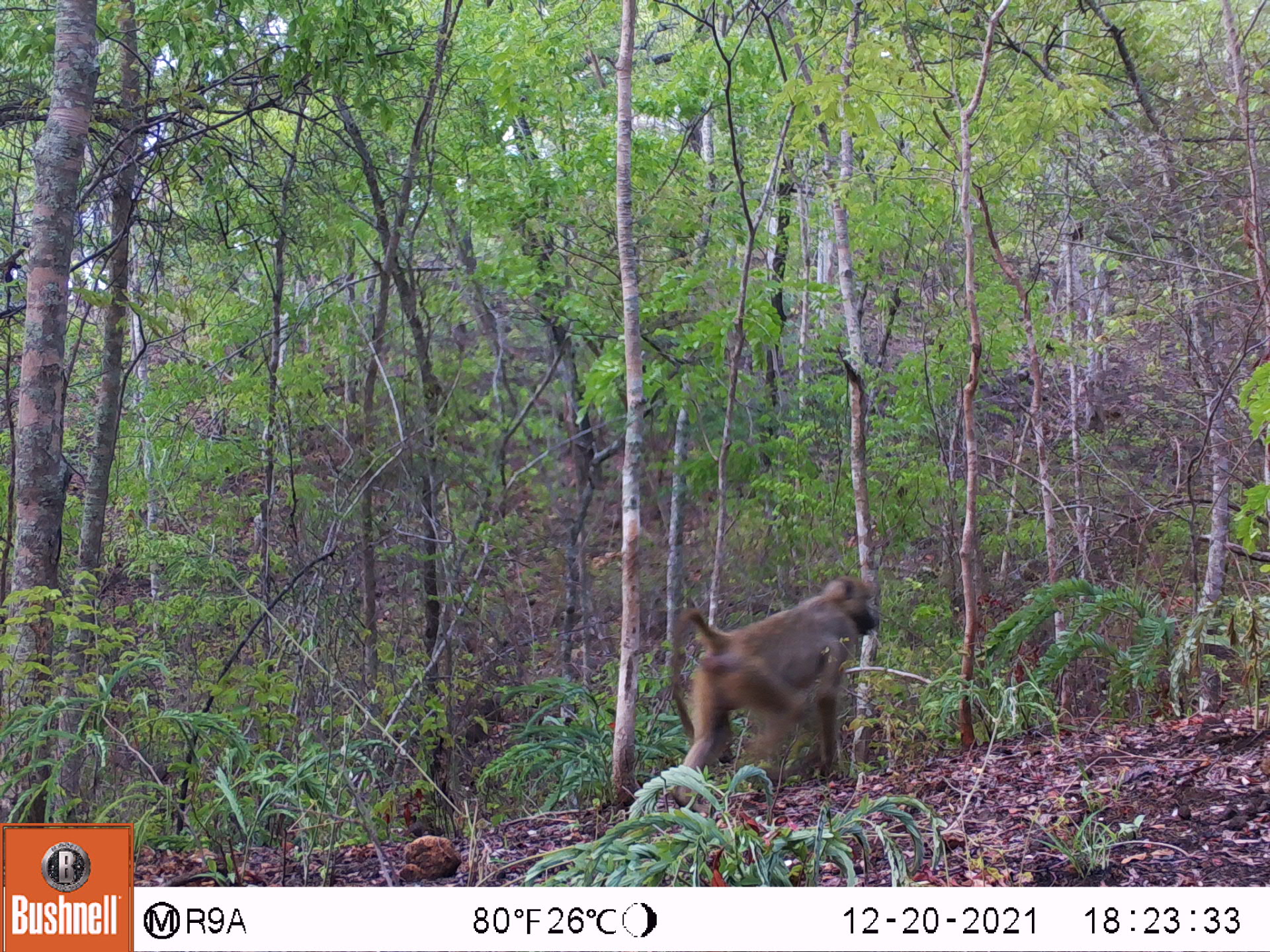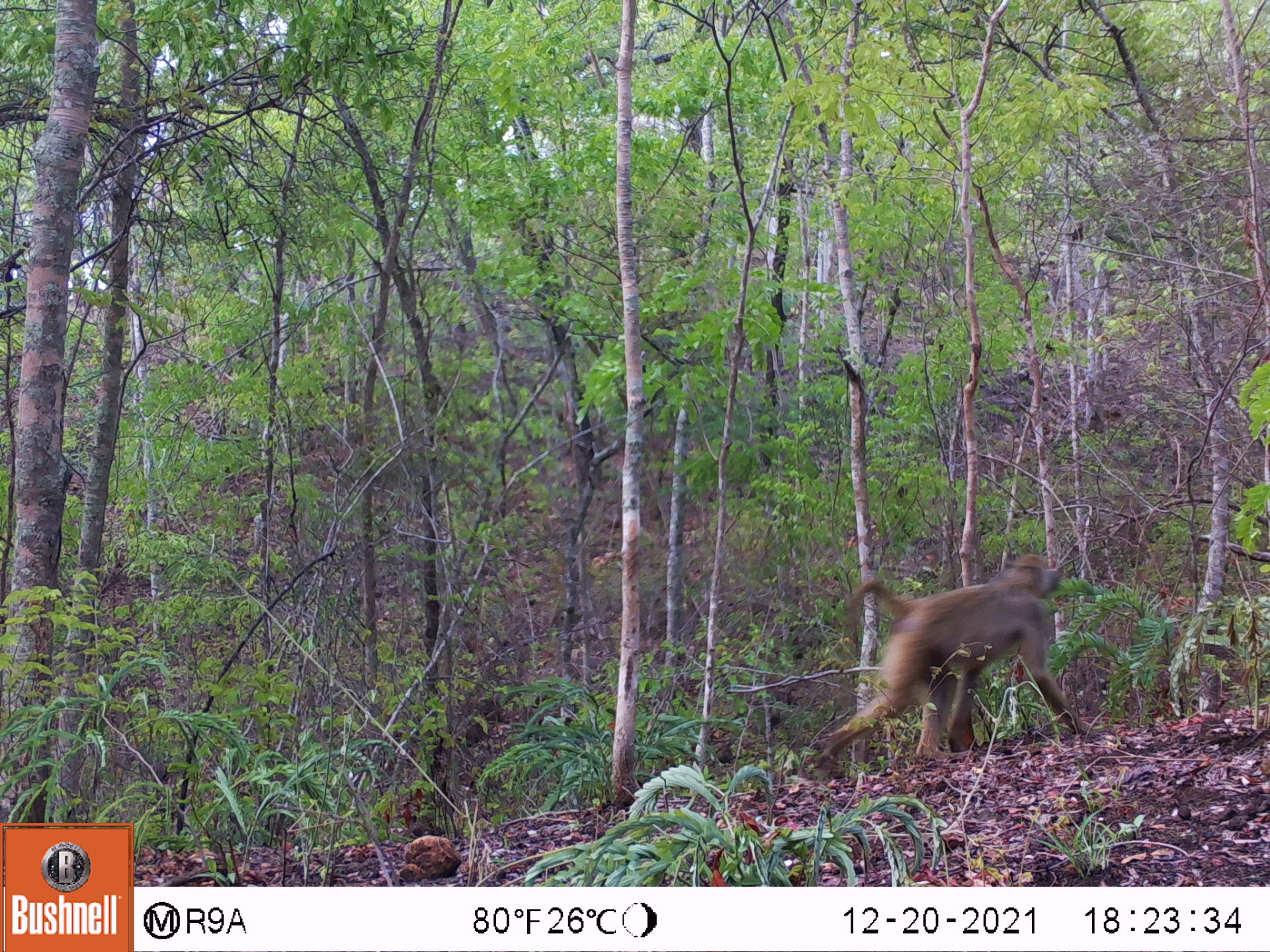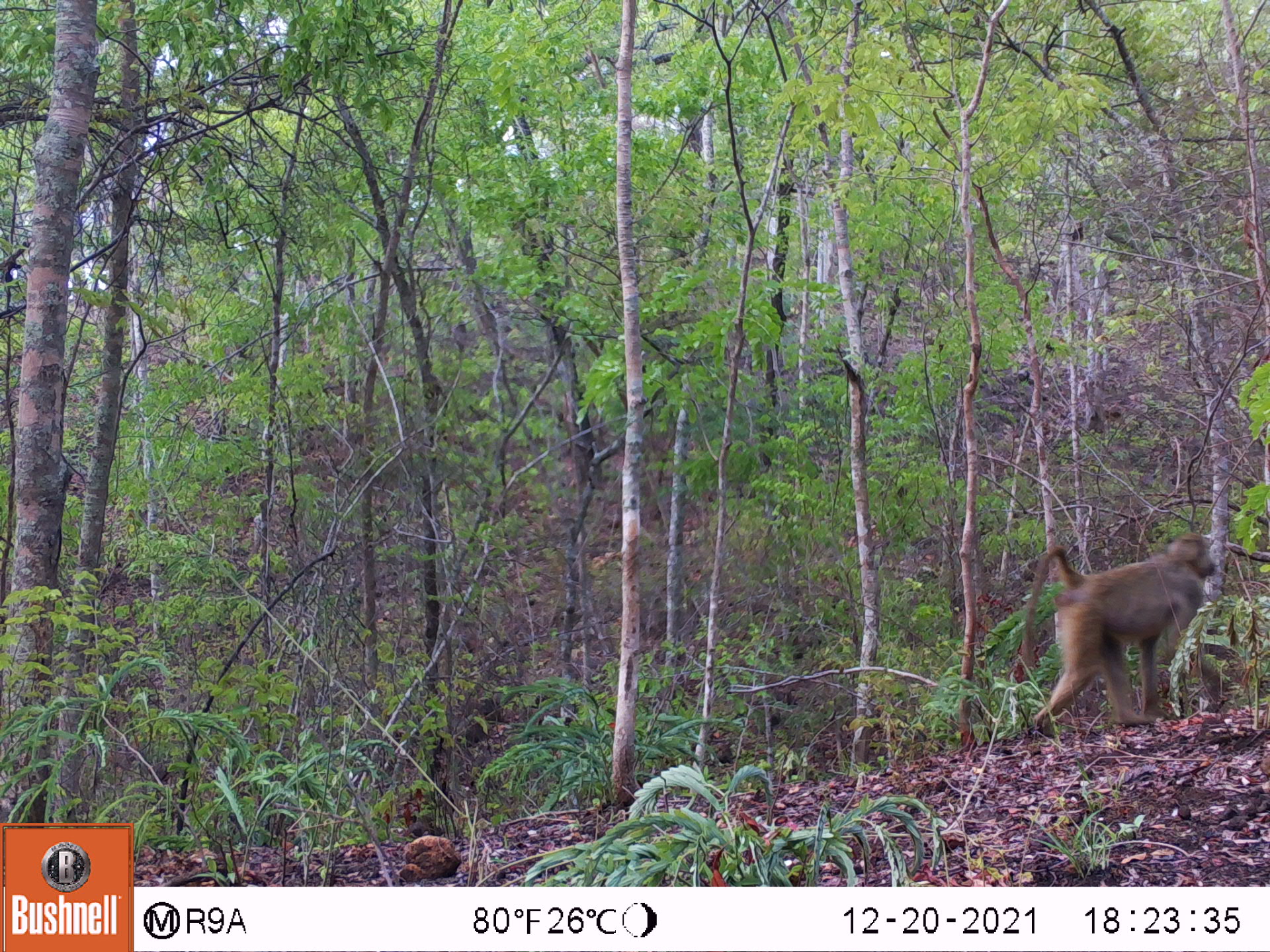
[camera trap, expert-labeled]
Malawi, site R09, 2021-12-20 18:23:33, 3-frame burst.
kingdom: Animalia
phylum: Chordata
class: Mammalia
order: Primates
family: Cercopithecidae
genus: Papio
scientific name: Papio cynocephalus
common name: yellow baboon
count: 1